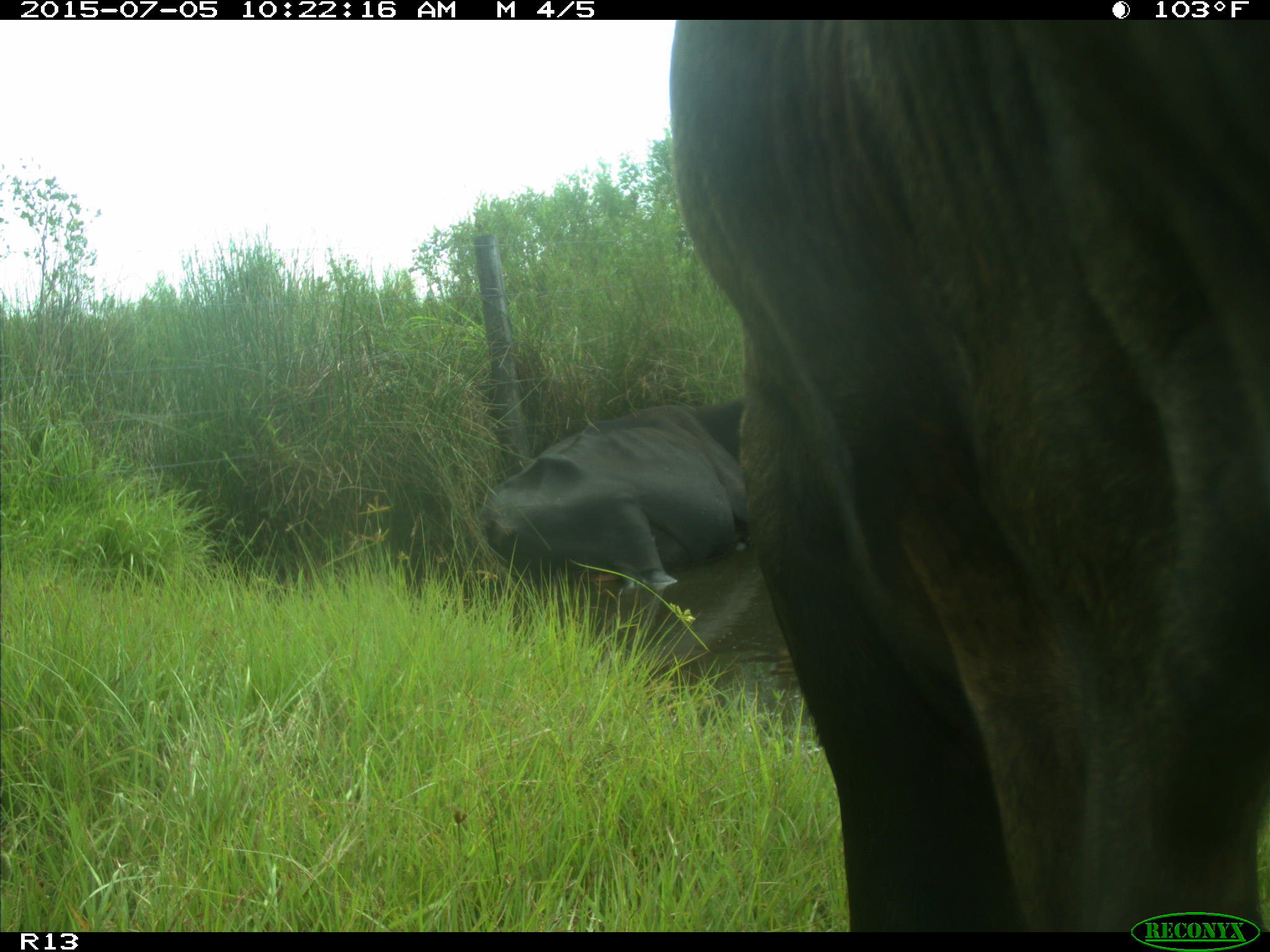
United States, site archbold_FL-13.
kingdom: Animalia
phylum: Chordata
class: Mammalia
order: Artiodactyla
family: Bovidae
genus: Bos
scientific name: Bos taurus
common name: domestic cow